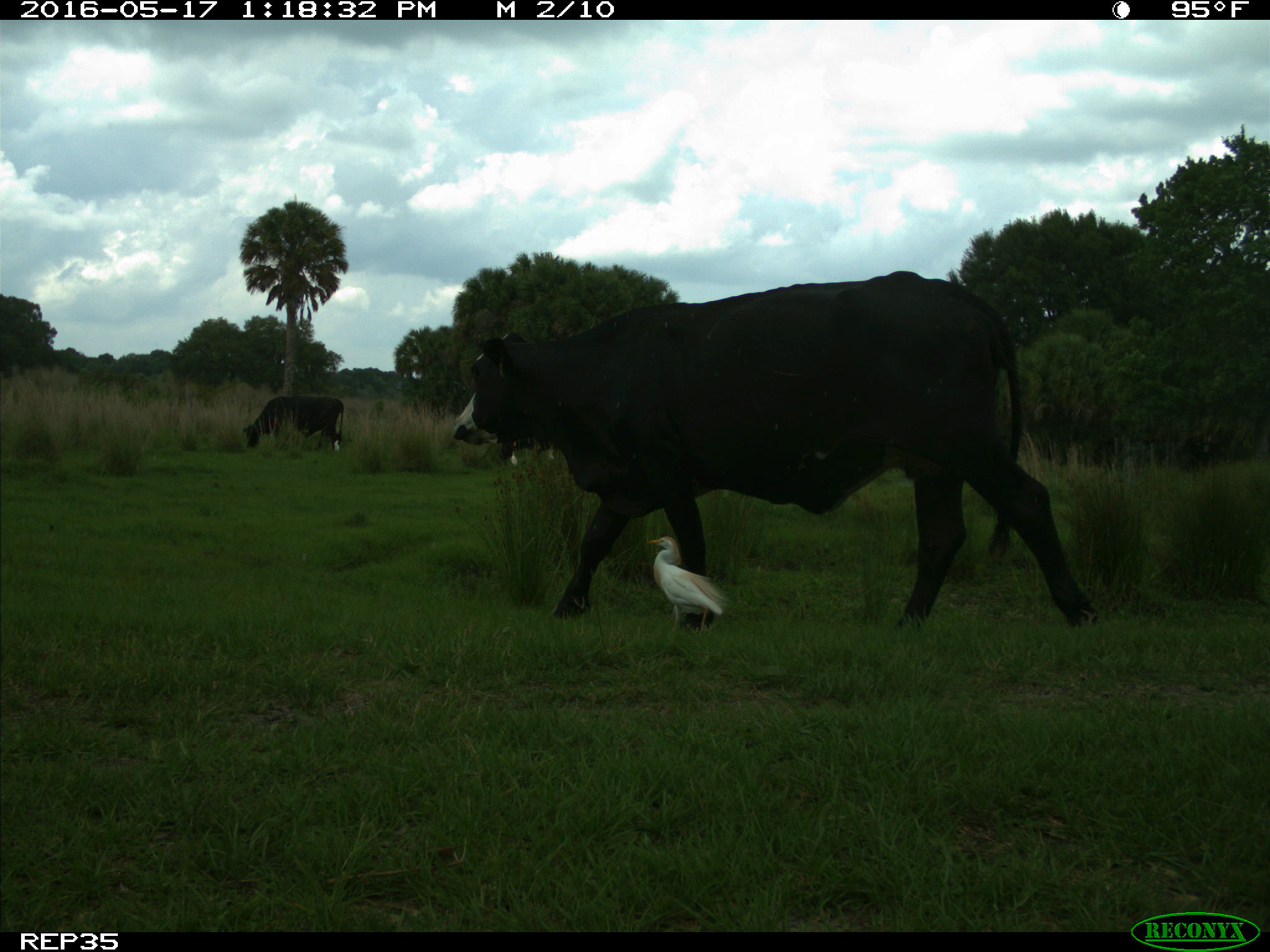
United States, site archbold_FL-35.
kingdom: Animalia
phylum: Chordata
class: Mammalia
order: Artiodactyla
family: Bovidae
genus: Bos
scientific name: Bos taurus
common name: domestic cow